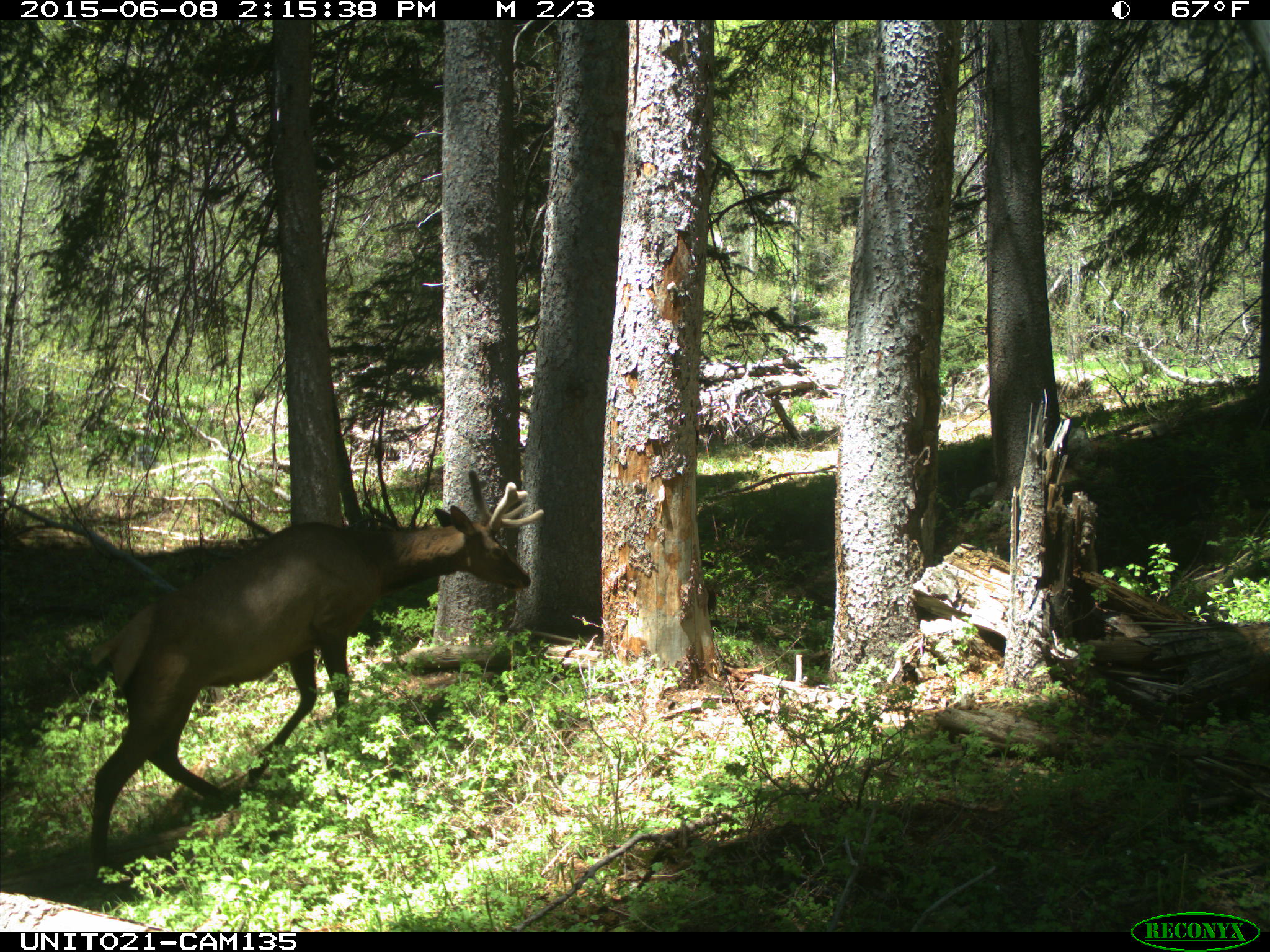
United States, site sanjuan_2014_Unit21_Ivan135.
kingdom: Animalia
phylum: Chordata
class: Mammalia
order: Artiodactyla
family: Cervidae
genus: Cervus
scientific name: Cervus elaphus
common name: red deer